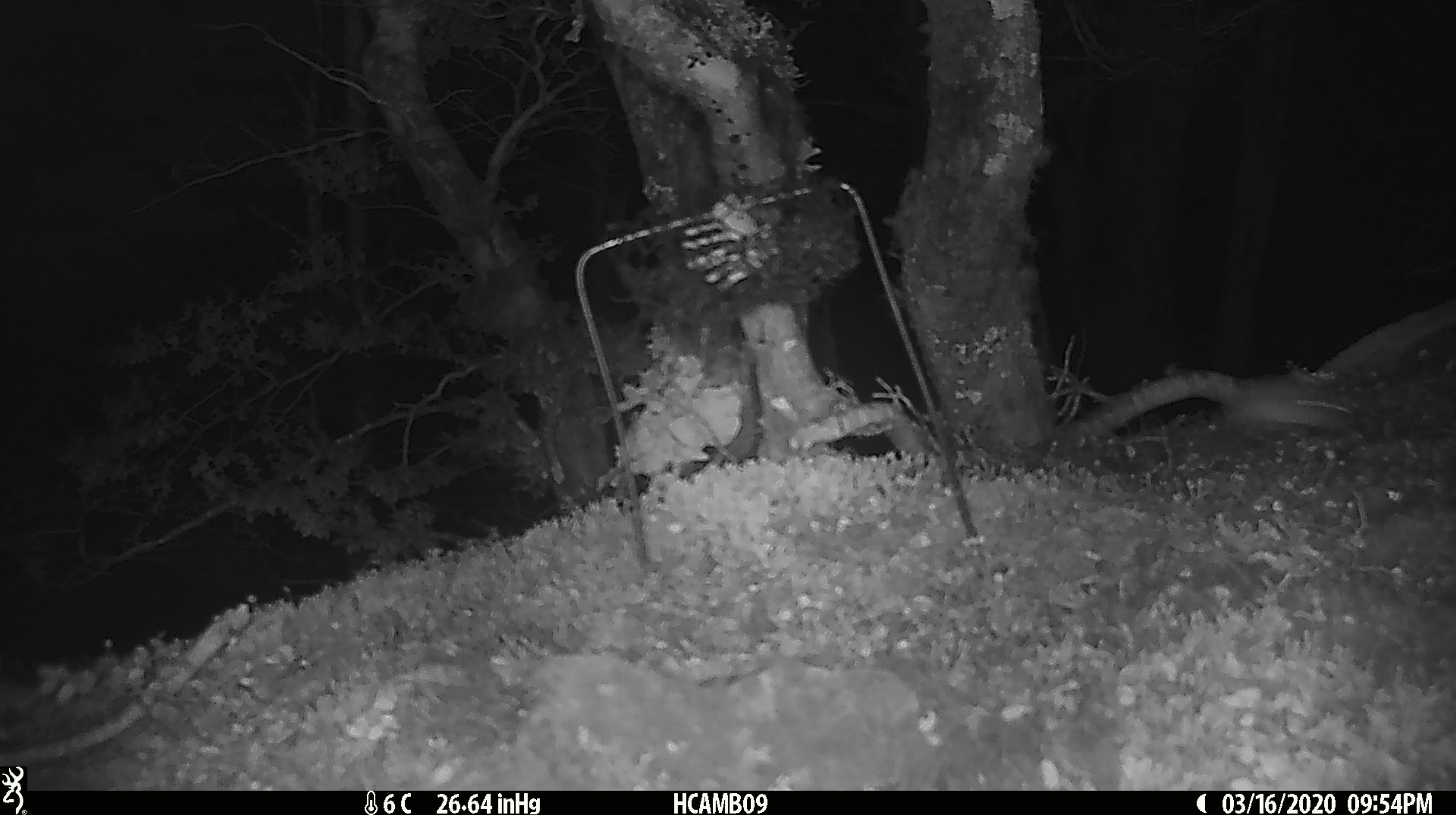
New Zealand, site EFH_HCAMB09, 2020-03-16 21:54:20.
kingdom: Animalia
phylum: Chordata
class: Mammalia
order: Rodentia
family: Muridae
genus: Mus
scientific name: Mus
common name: mouse